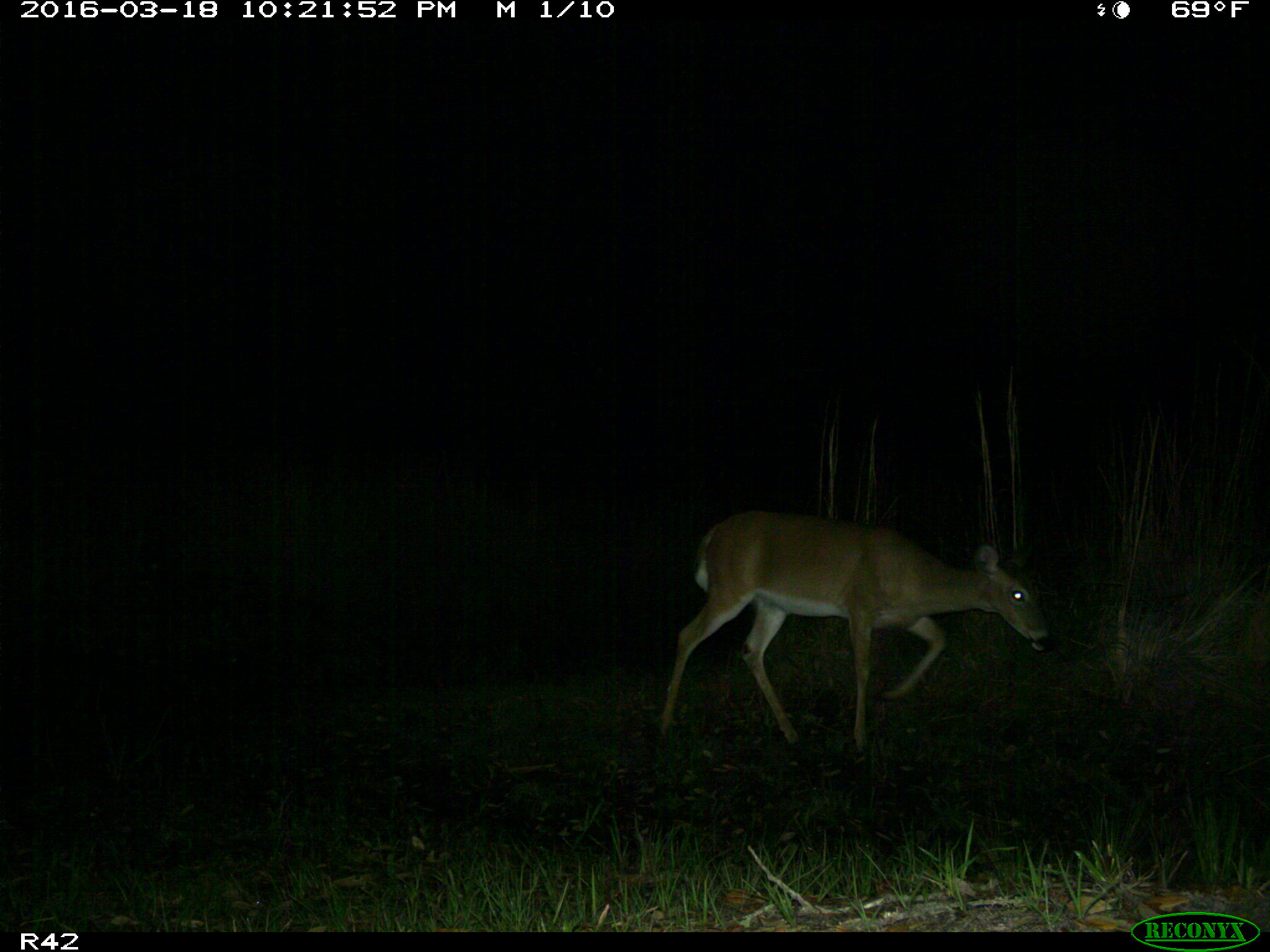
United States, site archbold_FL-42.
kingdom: Animalia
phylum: Chordata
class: Mammalia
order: Artiodactyla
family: Cervidae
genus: Odocoileus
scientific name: Odocoileus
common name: deer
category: unidentified deer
Unidentified deer (deer) (Odocoileus).